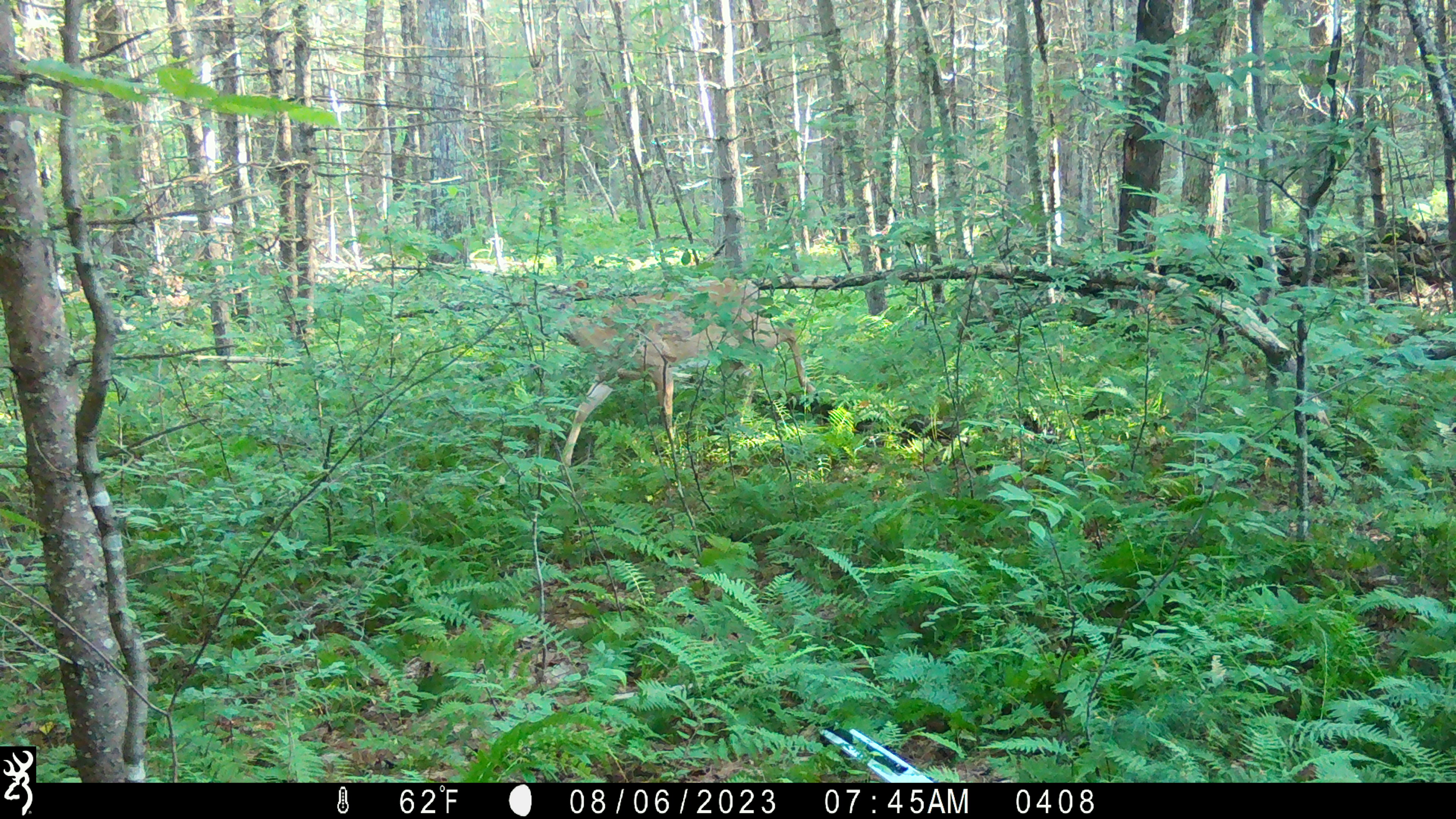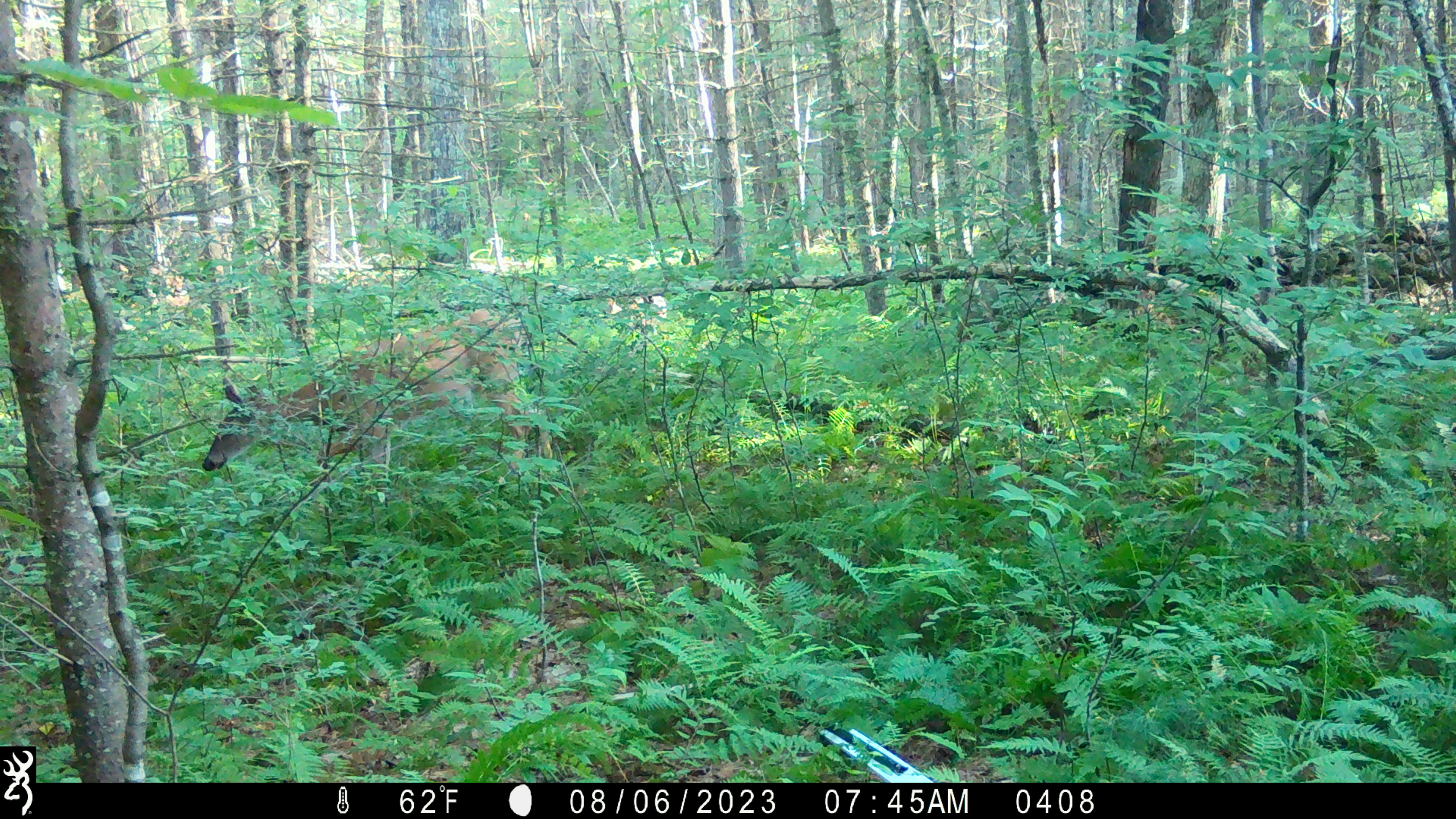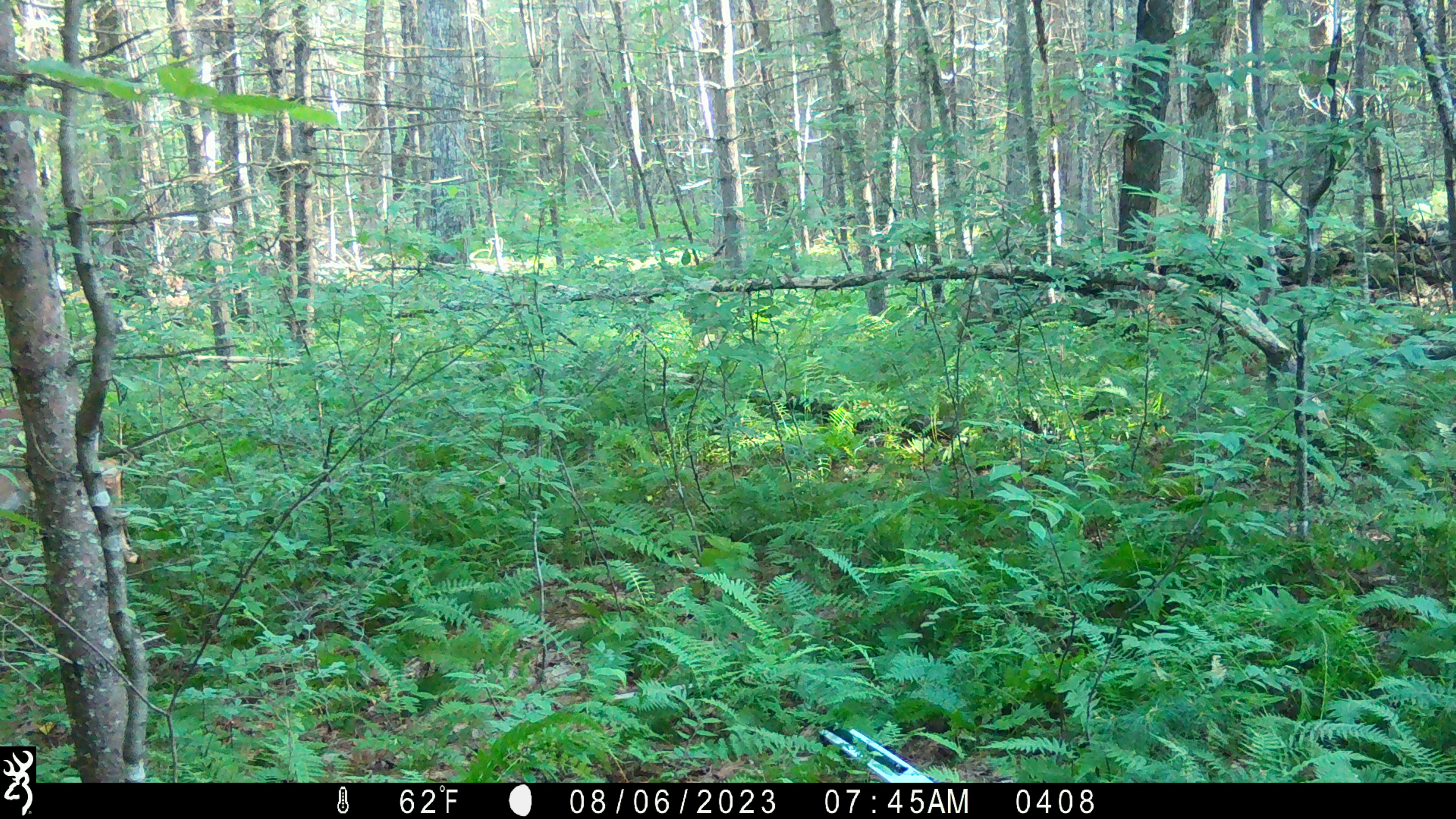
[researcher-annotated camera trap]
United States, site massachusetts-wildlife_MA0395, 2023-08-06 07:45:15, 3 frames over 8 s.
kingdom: Animalia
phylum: Chordata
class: Mammalia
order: Artiodactyla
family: Cervidae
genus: Odocoileus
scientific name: Odocoileus virginianus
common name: white-tailed deer